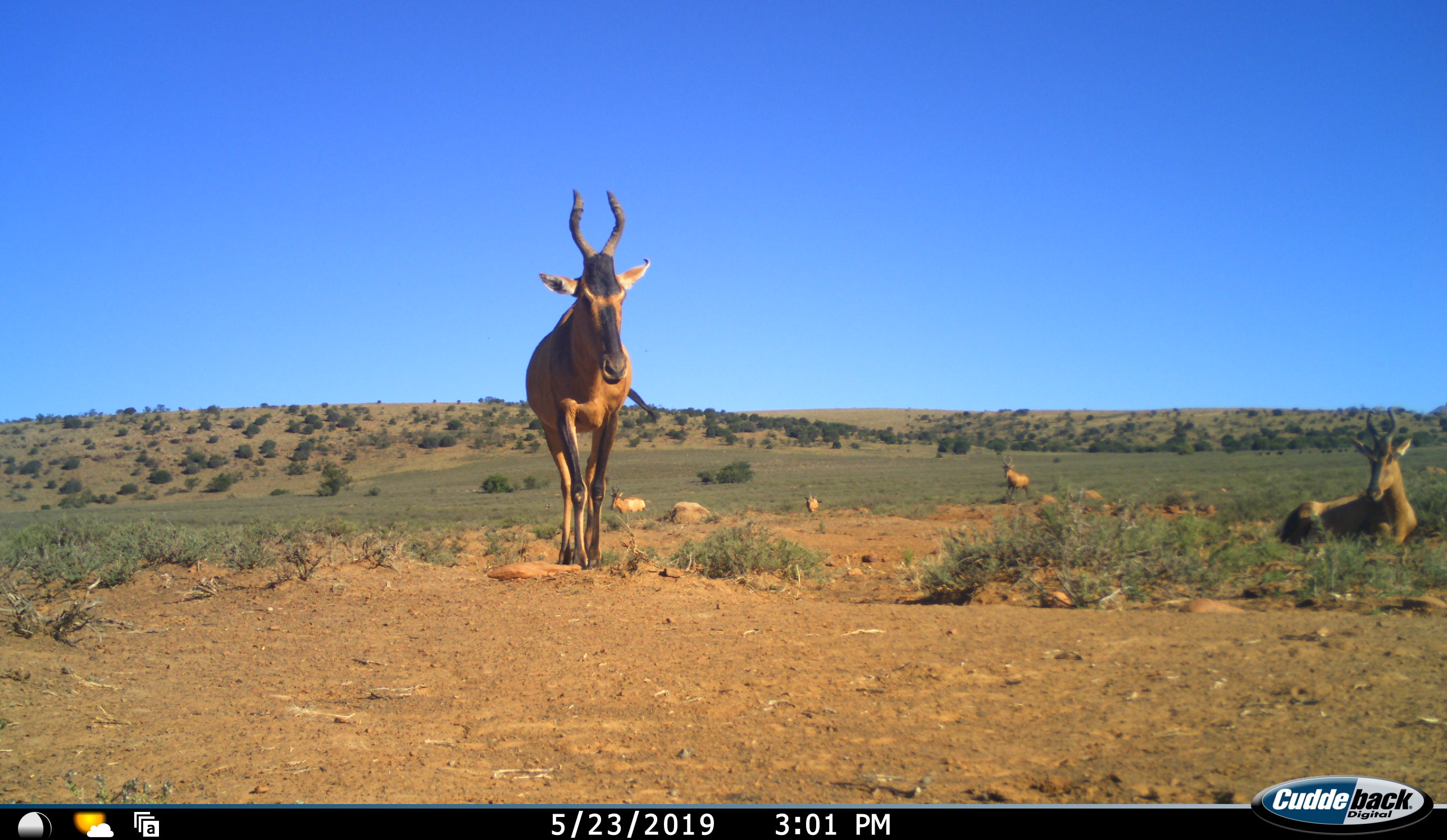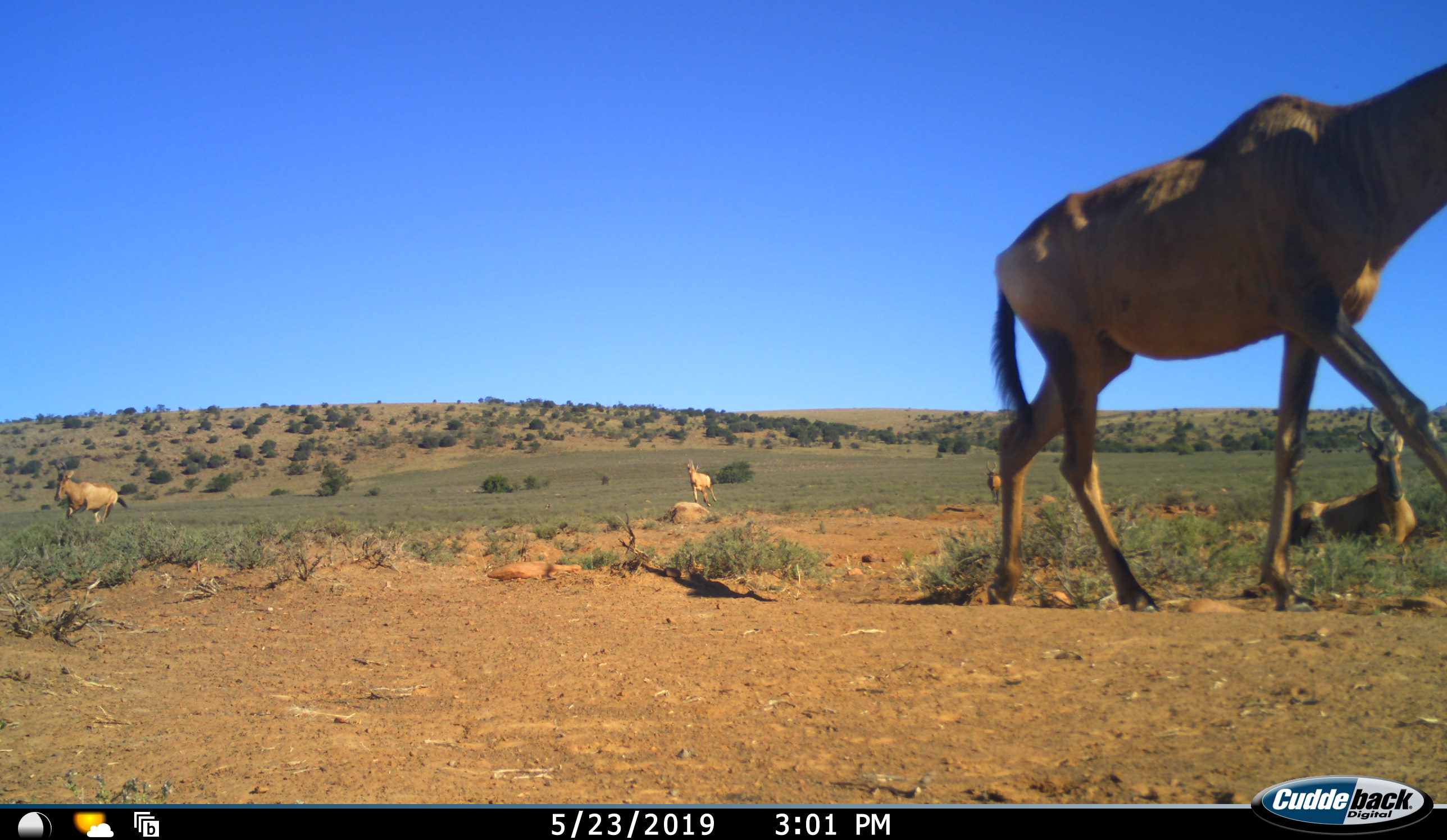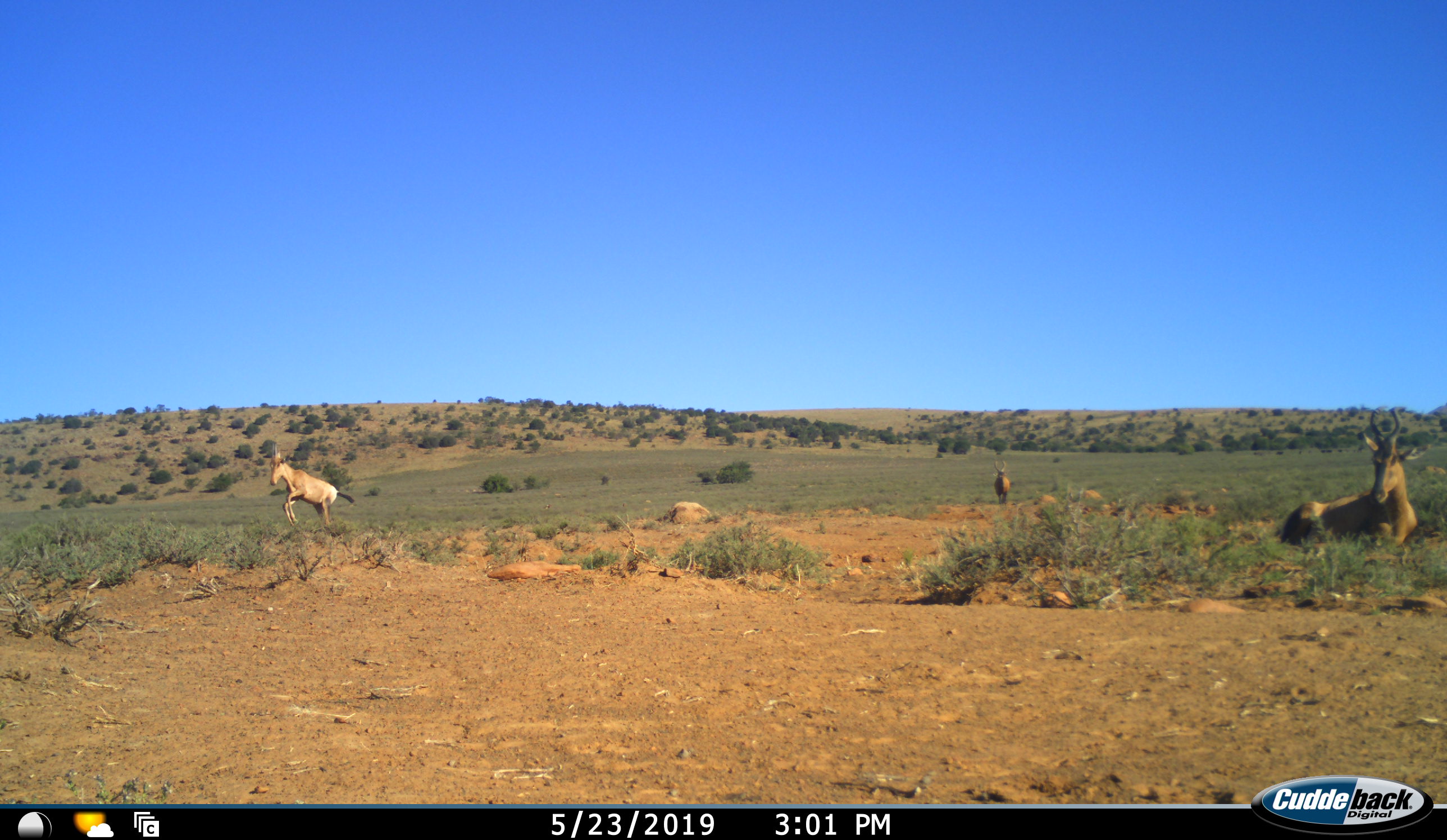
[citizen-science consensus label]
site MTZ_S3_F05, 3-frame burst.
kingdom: Animalia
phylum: Chordata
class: Mammalia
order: Artiodactyla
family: Bovidae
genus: Alcelaphus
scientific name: Alcelaphus buselaphus caama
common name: red hartebeest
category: hartebeestred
Hartebeestred (red hartebeest) (Alcelaphus buselaphus caama), count 5. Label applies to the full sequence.